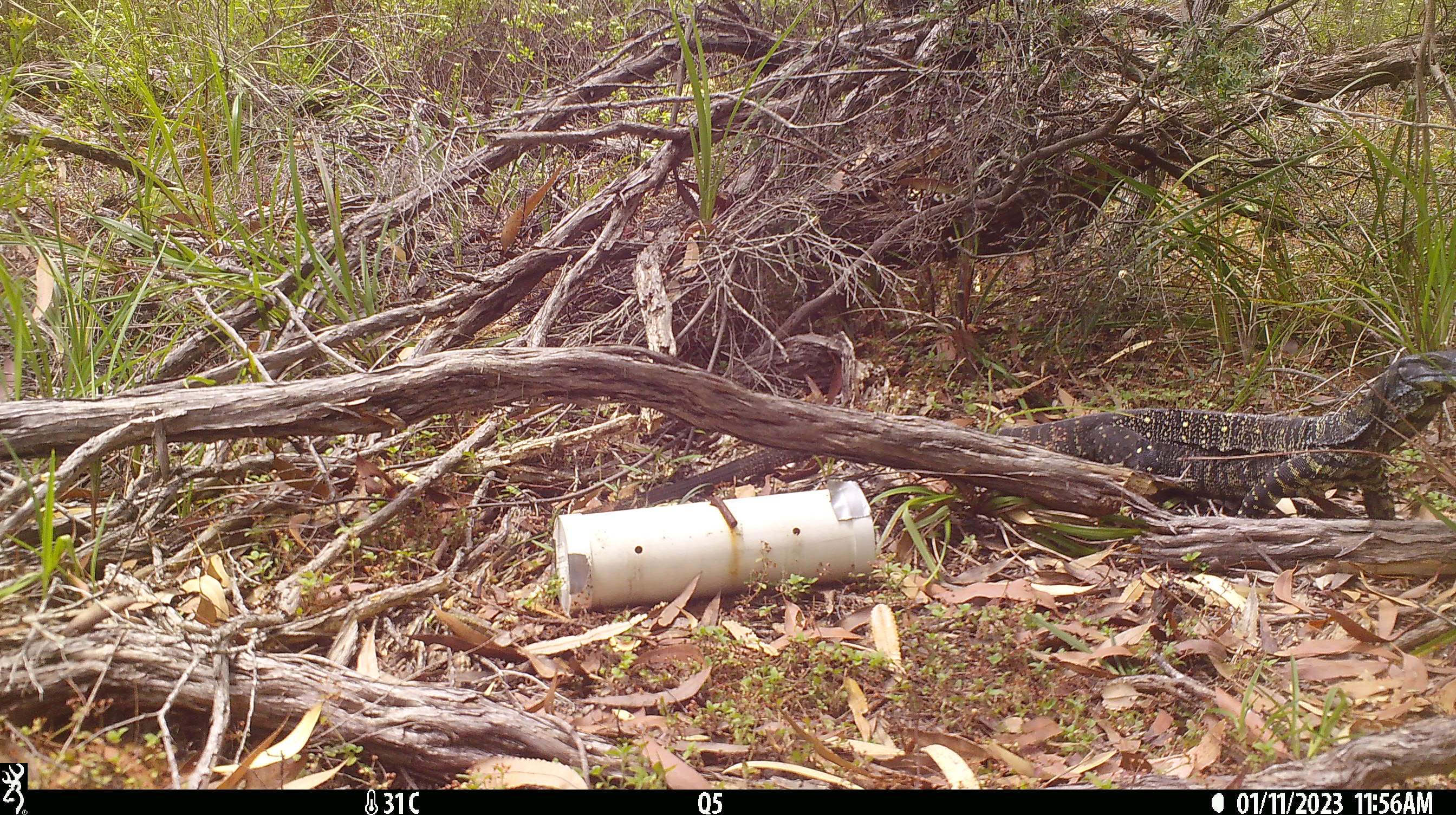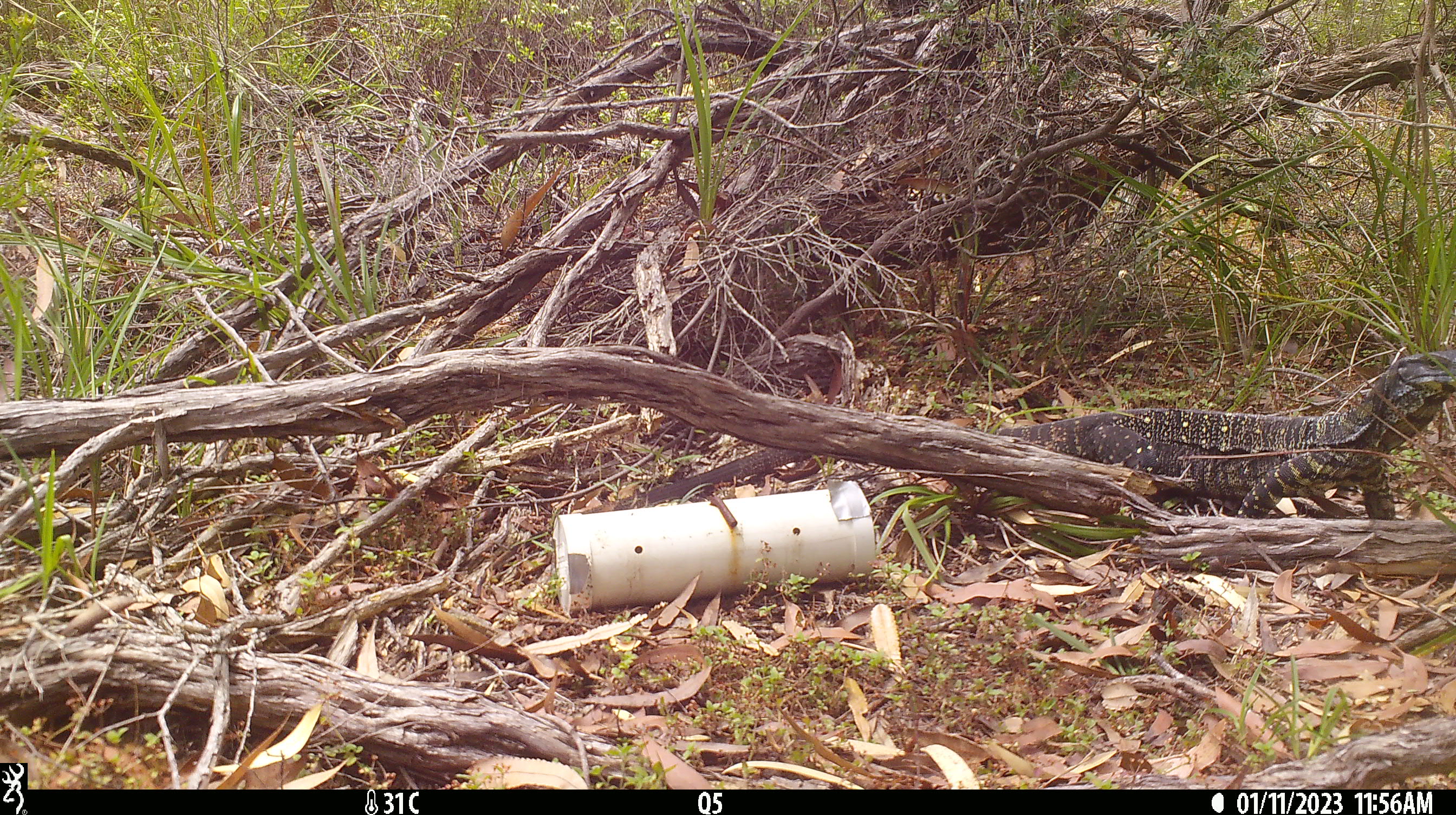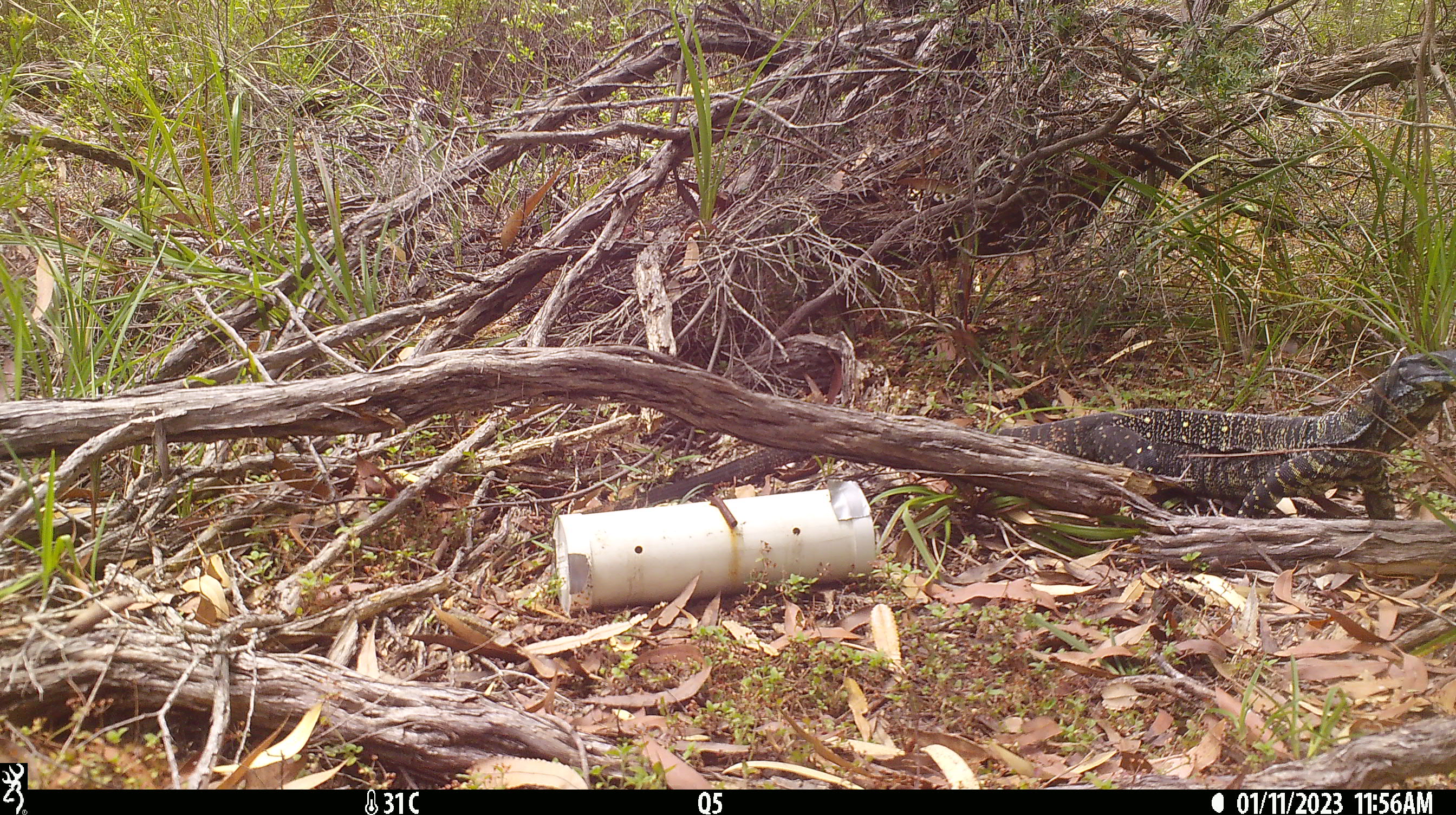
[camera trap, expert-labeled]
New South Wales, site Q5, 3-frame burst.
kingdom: Animalia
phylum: Chordata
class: Reptilia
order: Squamata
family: Varanidae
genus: Varanus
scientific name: Varanus varius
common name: lace monitor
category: goanna